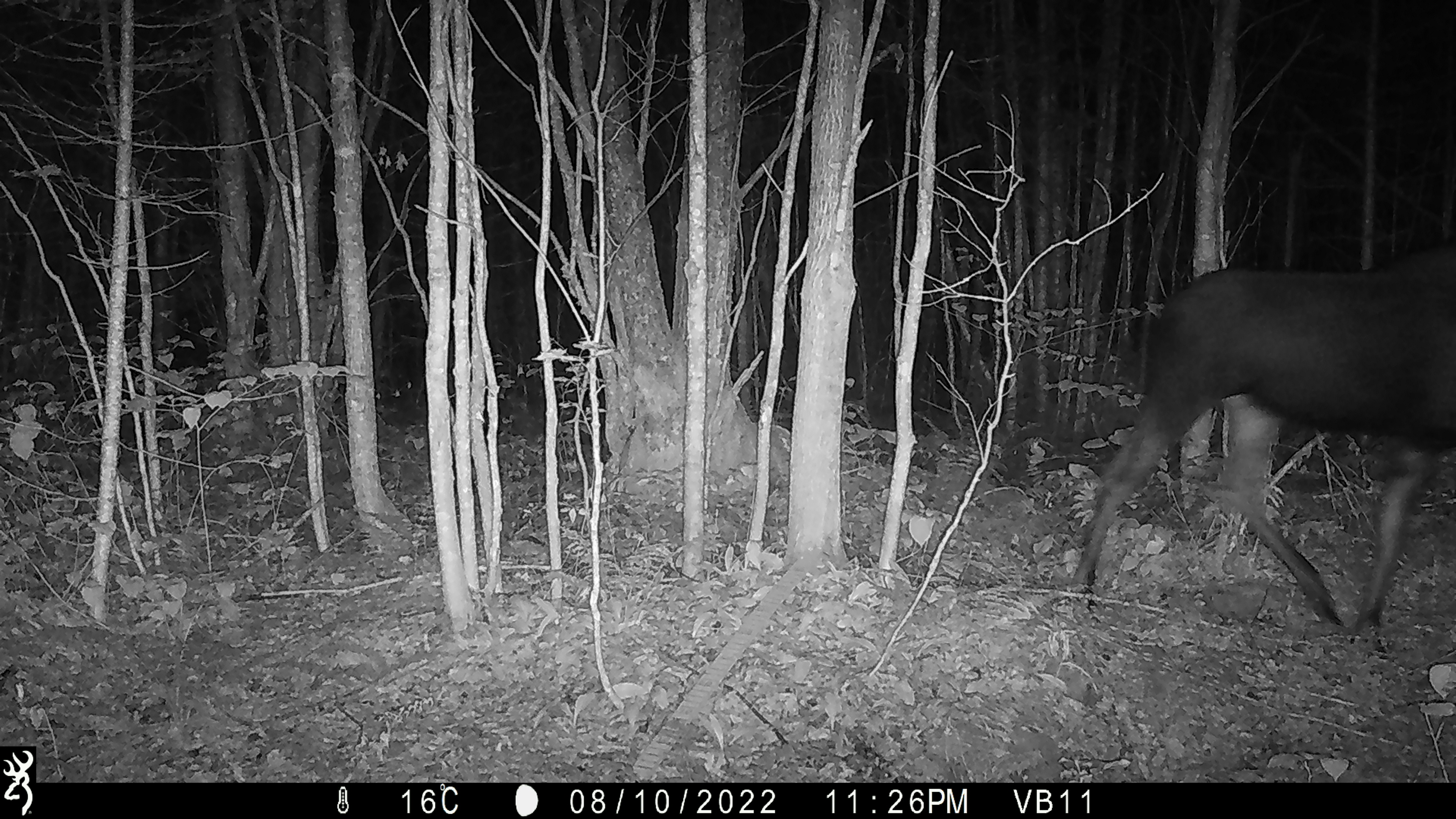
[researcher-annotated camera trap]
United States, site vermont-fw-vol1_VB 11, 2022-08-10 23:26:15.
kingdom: Animalia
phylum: Chordata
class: Mammalia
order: Artiodactyla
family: Cervidae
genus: Alces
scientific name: Alces alces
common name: moose